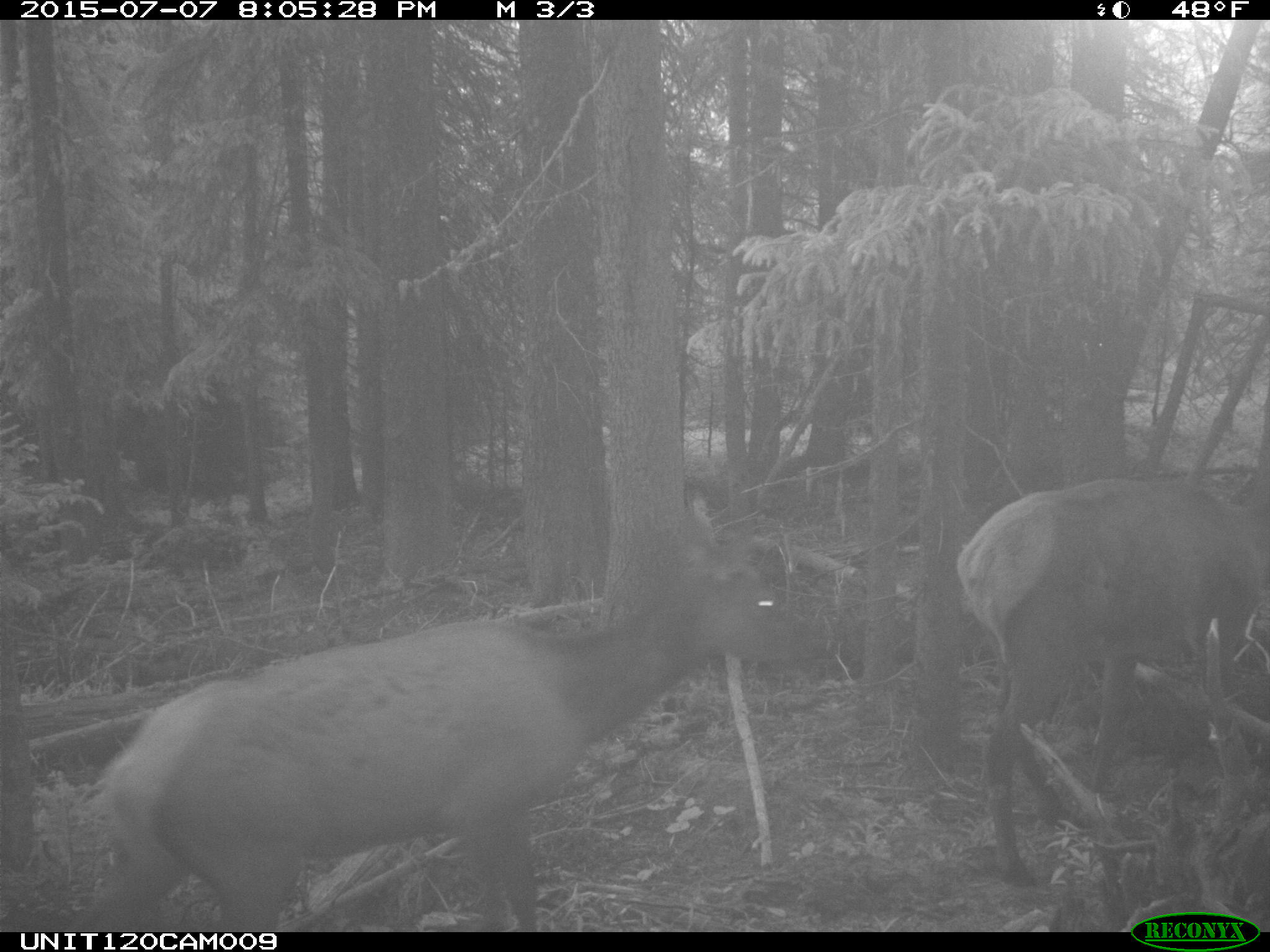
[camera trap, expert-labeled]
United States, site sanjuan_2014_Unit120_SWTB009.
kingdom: Animalia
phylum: Chordata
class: Mammalia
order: Artiodactyla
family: Cervidae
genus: Cervus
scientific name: Cervus elaphus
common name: red deer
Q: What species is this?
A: Cervus elaphus (red deer).